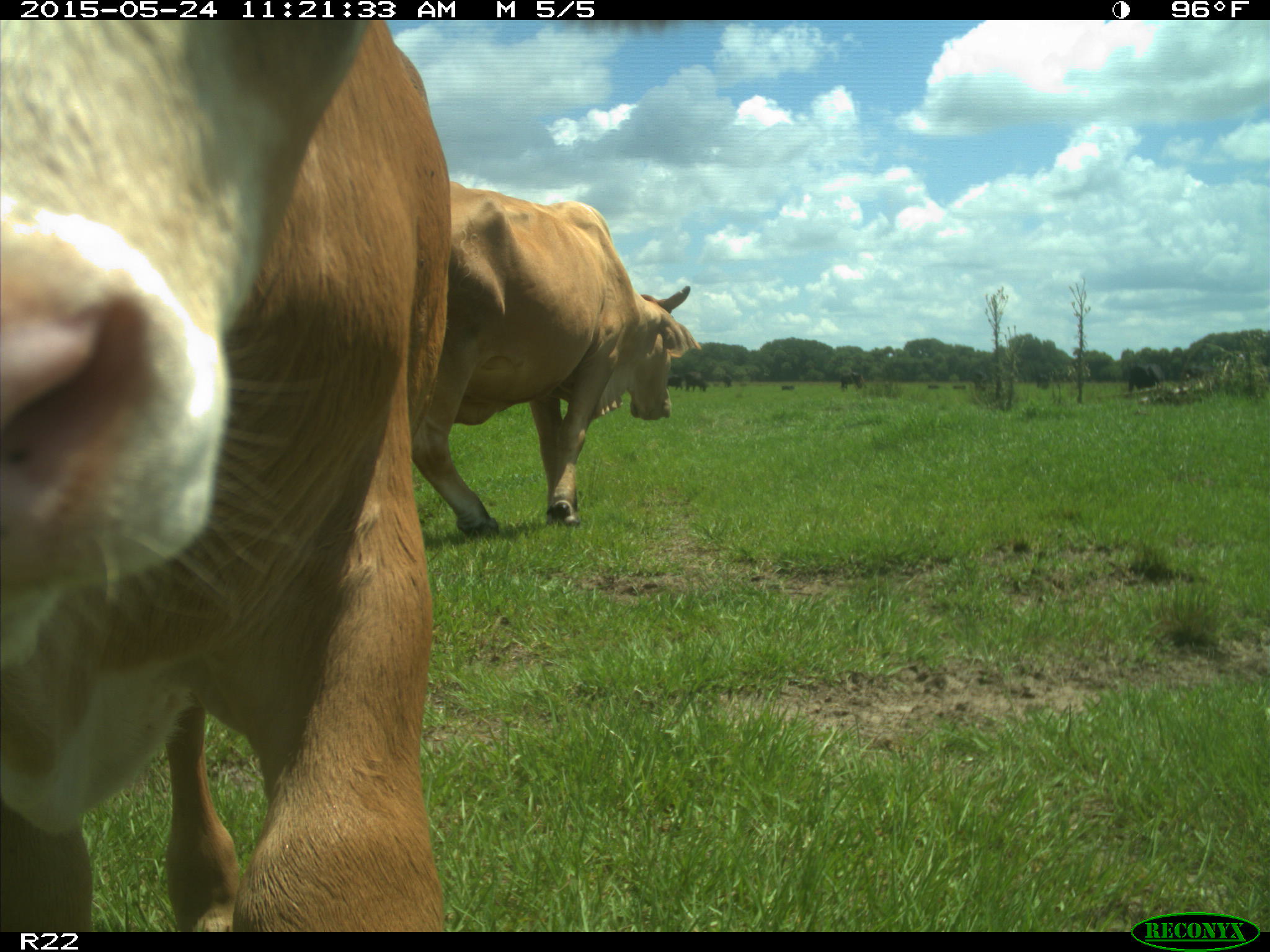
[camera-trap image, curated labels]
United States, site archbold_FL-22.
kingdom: Animalia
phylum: Chordata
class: Mammalia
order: Artiodactyla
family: Bovidae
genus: Bos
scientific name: Bos taurus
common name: domestic cow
Bos taurus (domestic cow).